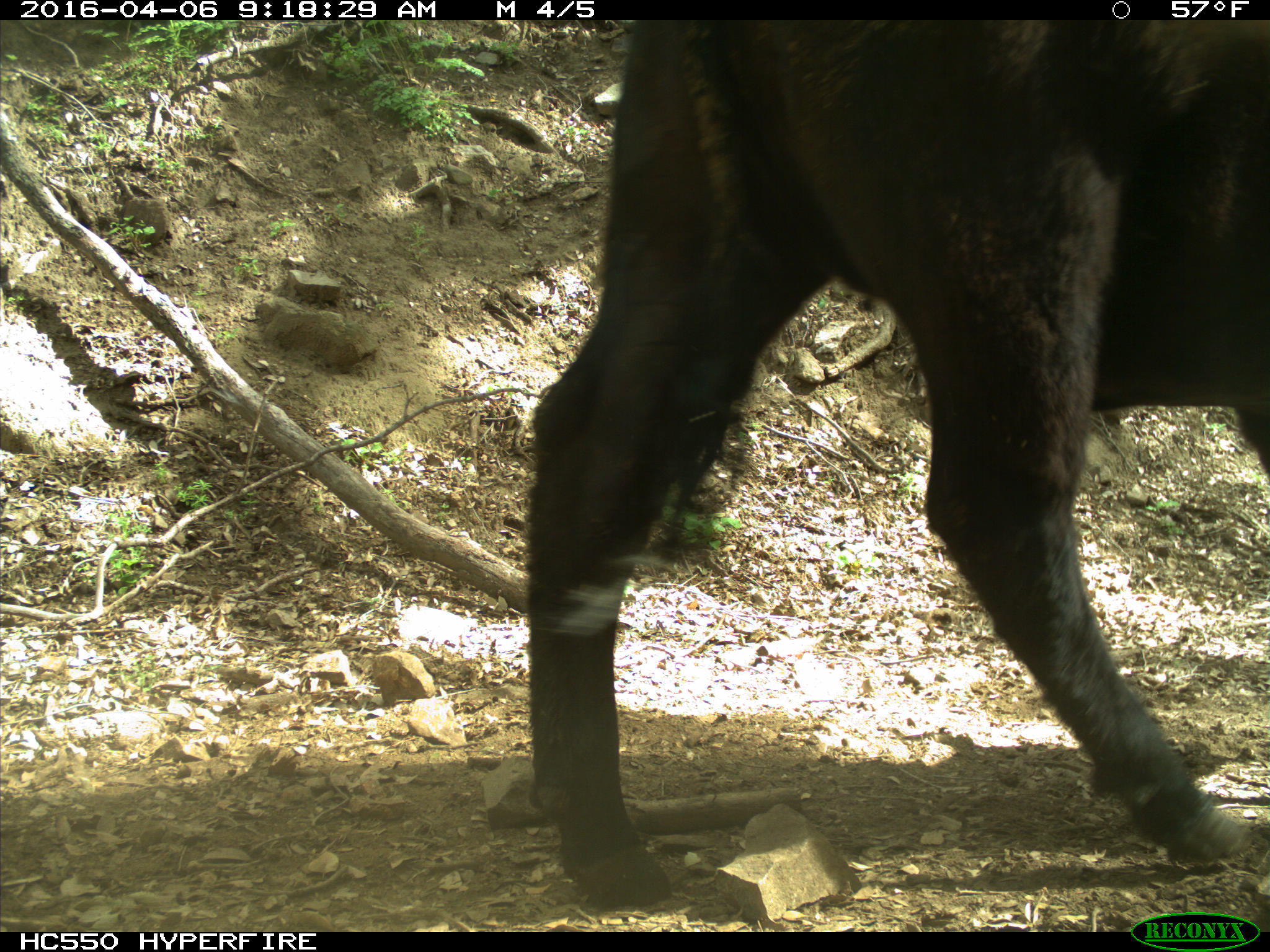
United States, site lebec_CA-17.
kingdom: Animalia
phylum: Chordata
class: Mammalia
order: Artiodactyla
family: Bovidae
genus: Bos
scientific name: Bos taurus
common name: domestic cow